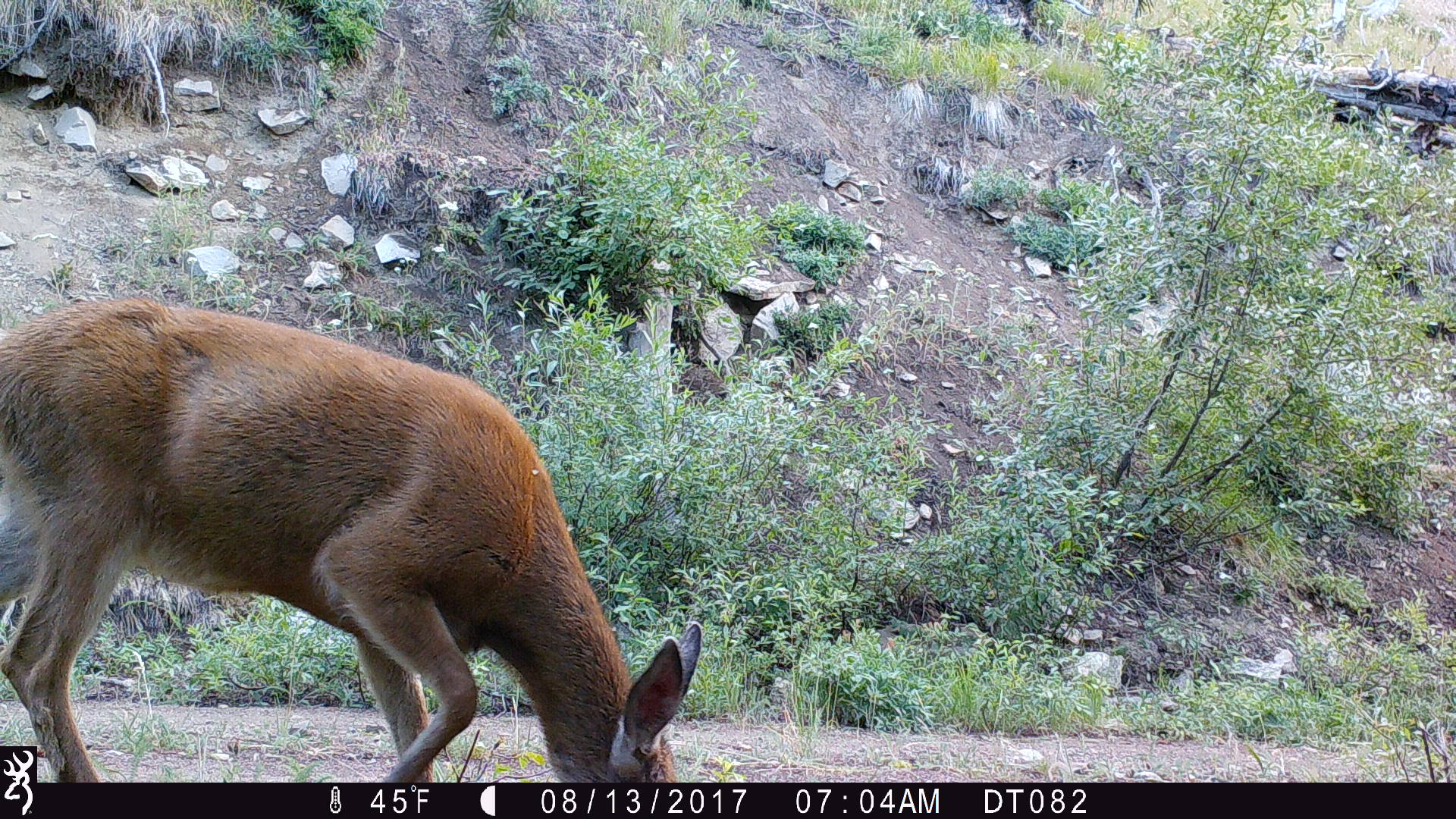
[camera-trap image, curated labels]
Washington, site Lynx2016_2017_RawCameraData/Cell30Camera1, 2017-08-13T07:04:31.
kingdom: Animalia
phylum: Chordata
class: Mammalia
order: Artiodactyla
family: Cervidae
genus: Odocoileus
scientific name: Odocoileus hemionus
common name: mule deer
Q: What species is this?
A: Odocoileus hemionus (mule deer).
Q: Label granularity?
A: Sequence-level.